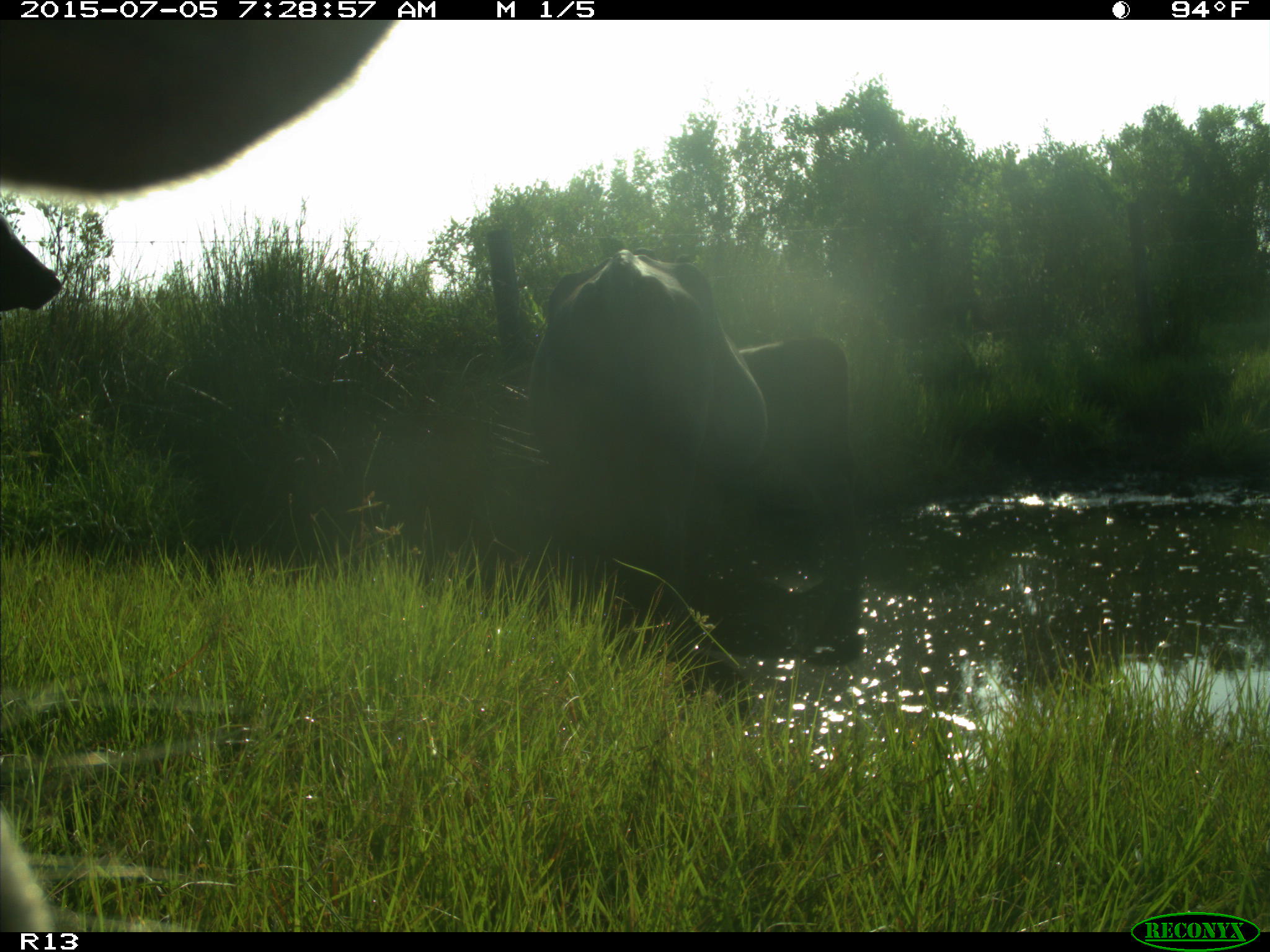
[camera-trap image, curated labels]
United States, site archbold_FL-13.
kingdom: Animalia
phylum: Chordata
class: Mammalia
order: Artiodactyla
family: Bovidae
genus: Bos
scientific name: Bos taurus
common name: domestic cow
Bos taurus (domestic cow).